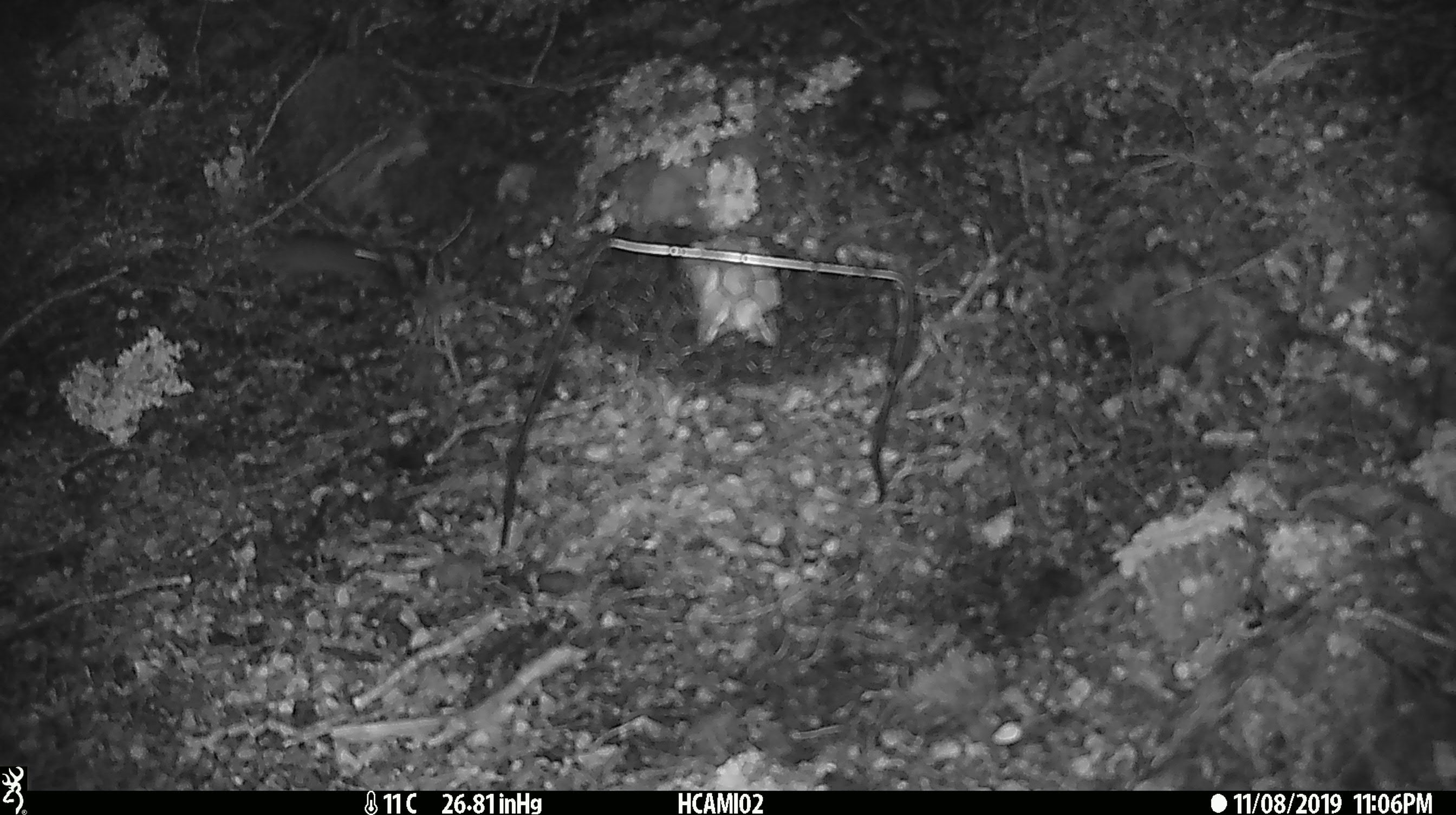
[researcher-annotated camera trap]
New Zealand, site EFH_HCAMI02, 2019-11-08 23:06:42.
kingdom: Animalia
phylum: Chordata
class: Mammalia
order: Rodentia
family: Muridae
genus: Mus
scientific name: Mus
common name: mouse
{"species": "mouse (Mus)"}